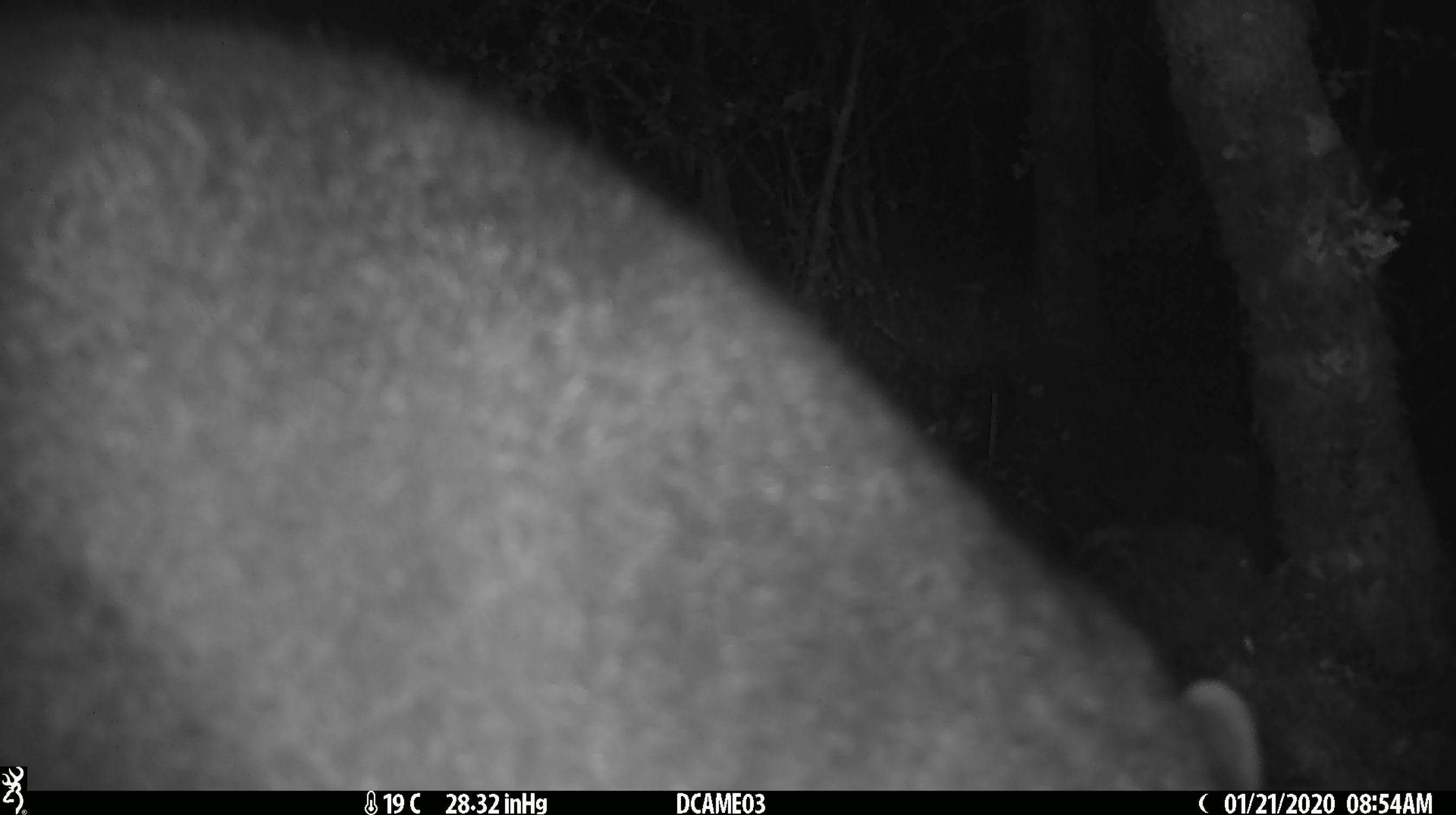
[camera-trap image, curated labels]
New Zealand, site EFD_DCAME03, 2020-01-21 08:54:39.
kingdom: Animalia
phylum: Chordata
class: Mammalia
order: Diprotodontia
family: Phalangeridae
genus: Trichosurus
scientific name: Trichosurus vulpecula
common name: common brushtail possum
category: possum